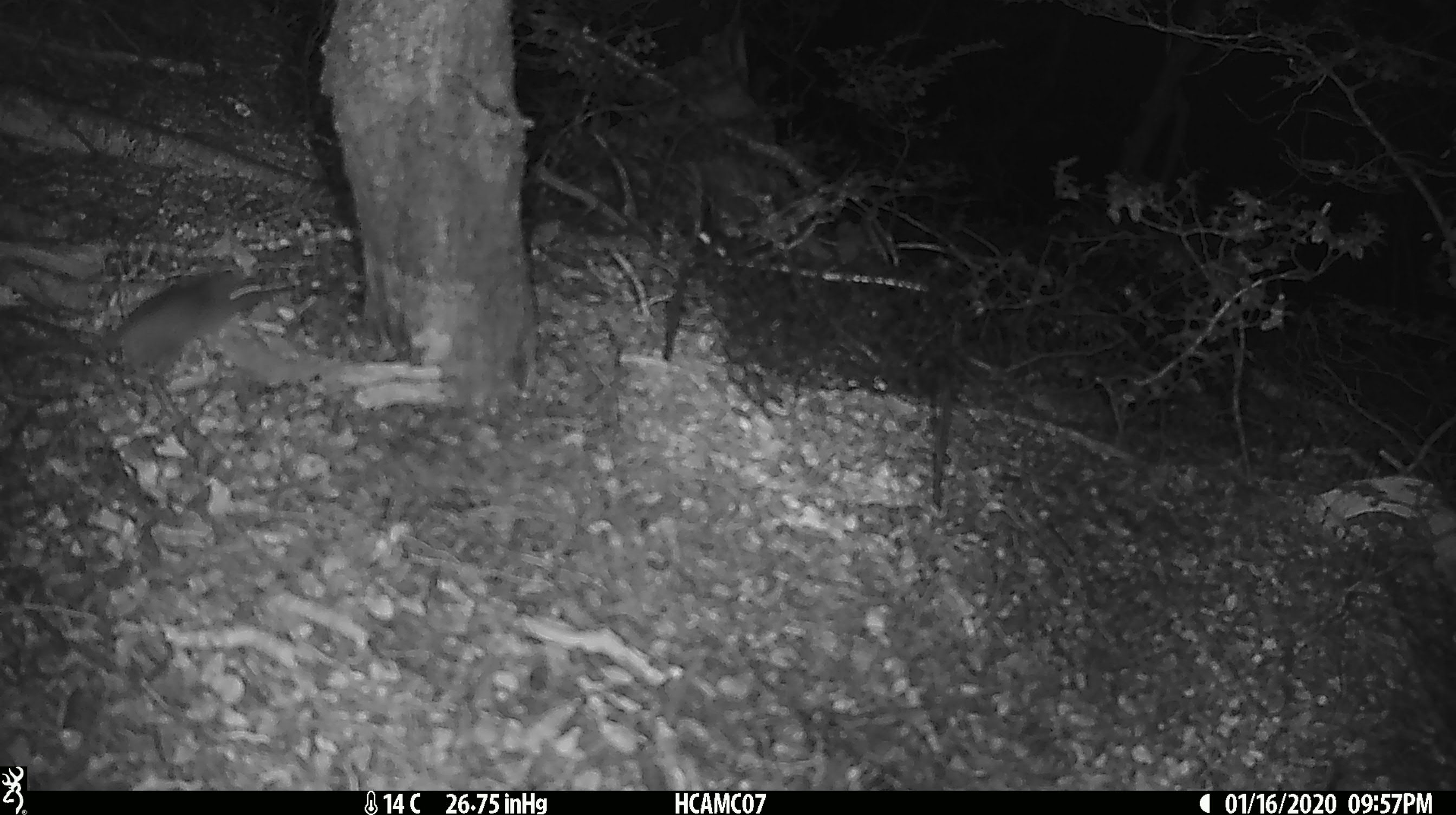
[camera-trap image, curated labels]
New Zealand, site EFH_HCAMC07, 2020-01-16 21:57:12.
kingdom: Animalia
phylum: Chordata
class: Mammalia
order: Rodentia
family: Muridae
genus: Mus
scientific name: Mus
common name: mouse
Mouse (Mus).